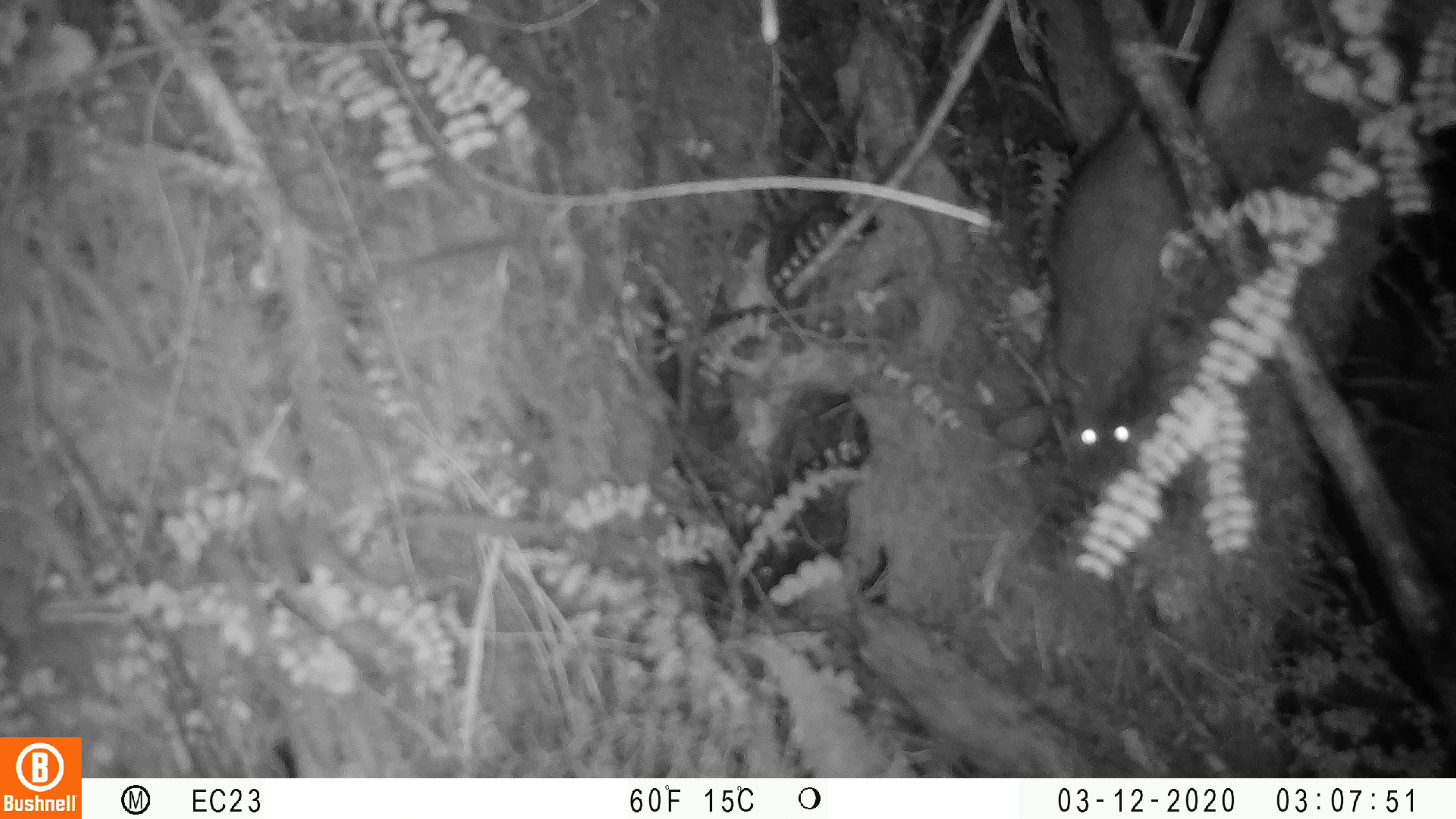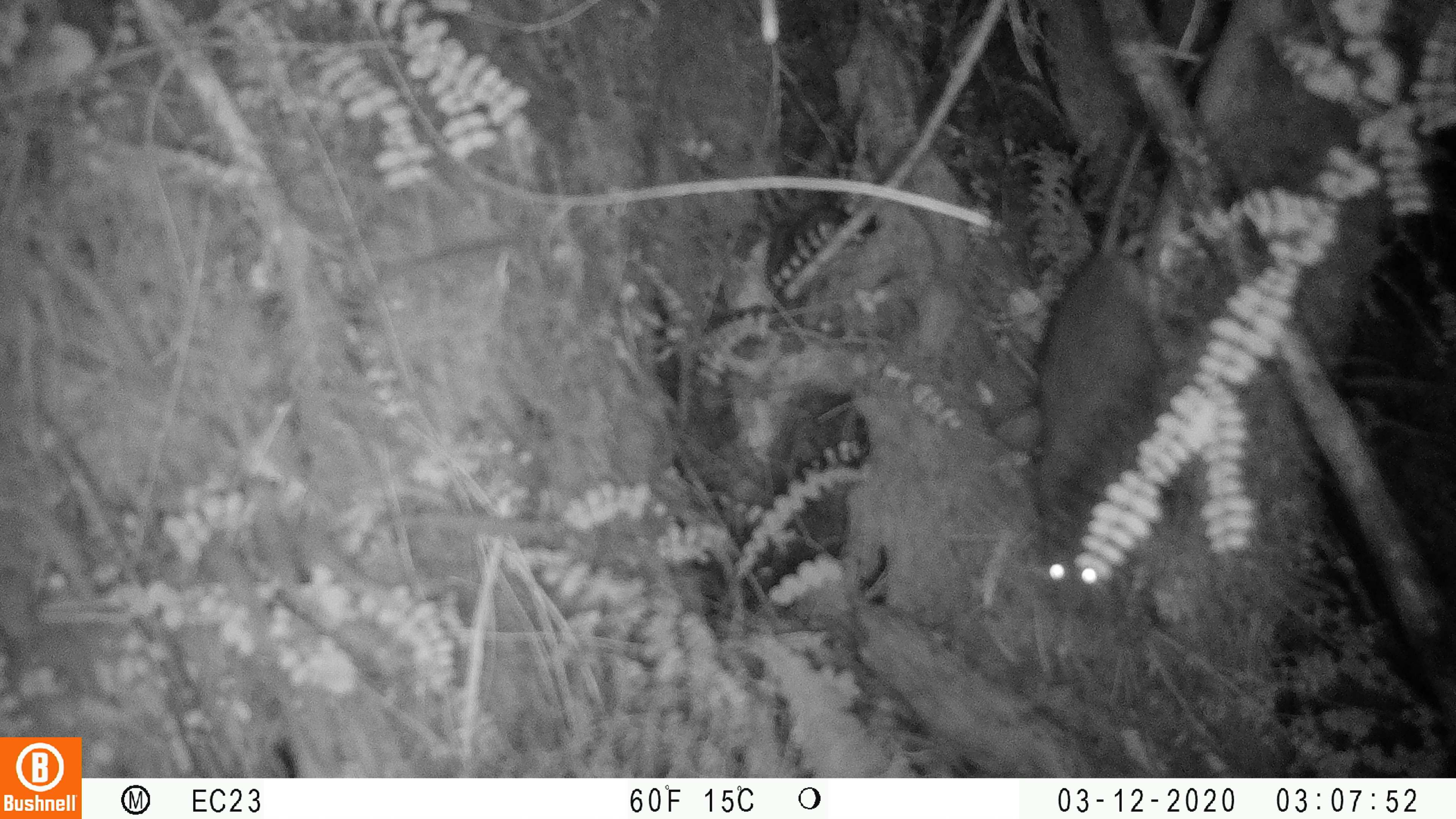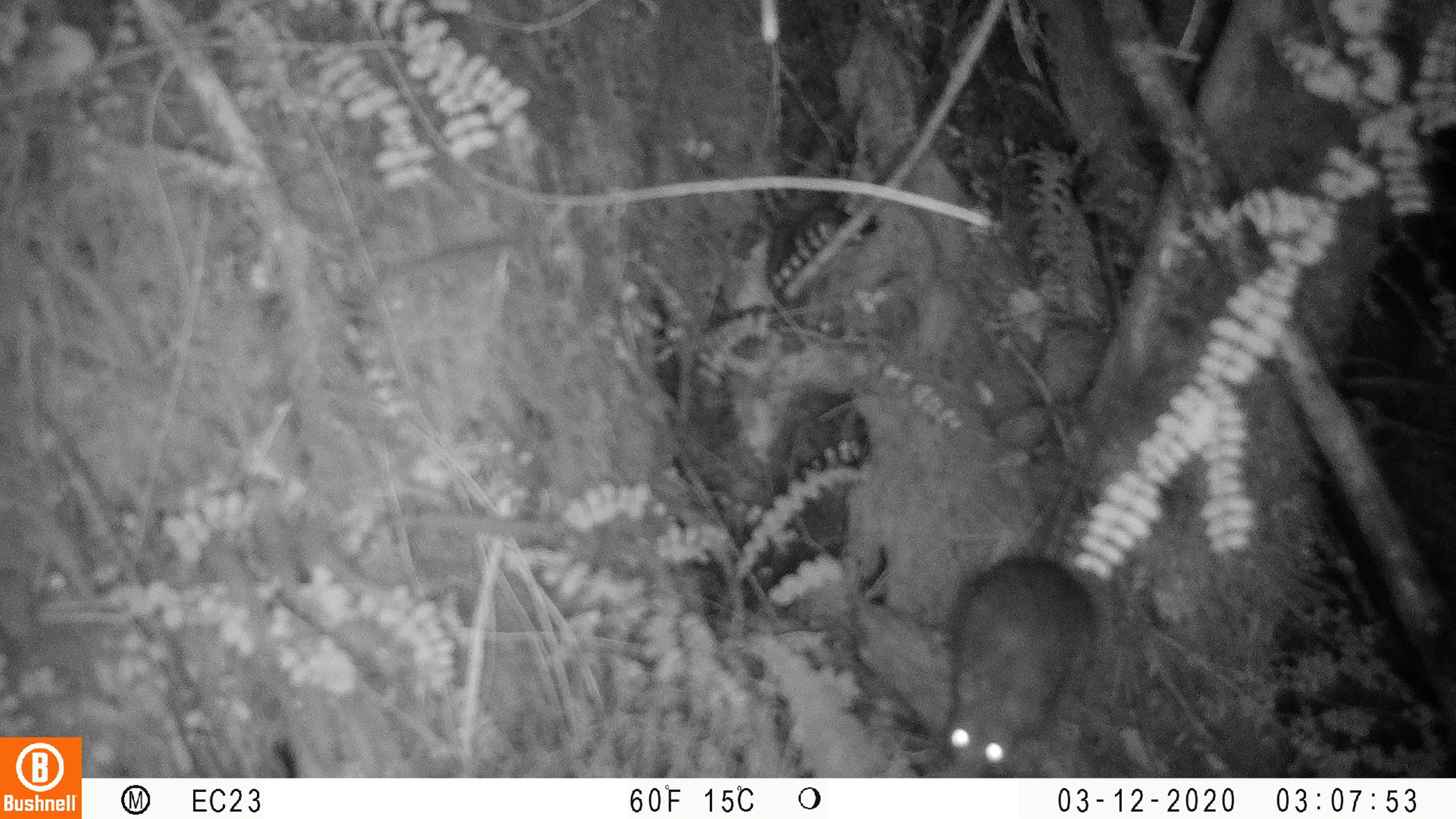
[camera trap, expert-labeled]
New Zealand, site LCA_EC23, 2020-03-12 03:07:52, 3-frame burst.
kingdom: Animalia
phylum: Chordata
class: Mammalia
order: Rodentia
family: Muridae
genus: Rattus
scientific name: Rattus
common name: rat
Rat (Rattus).